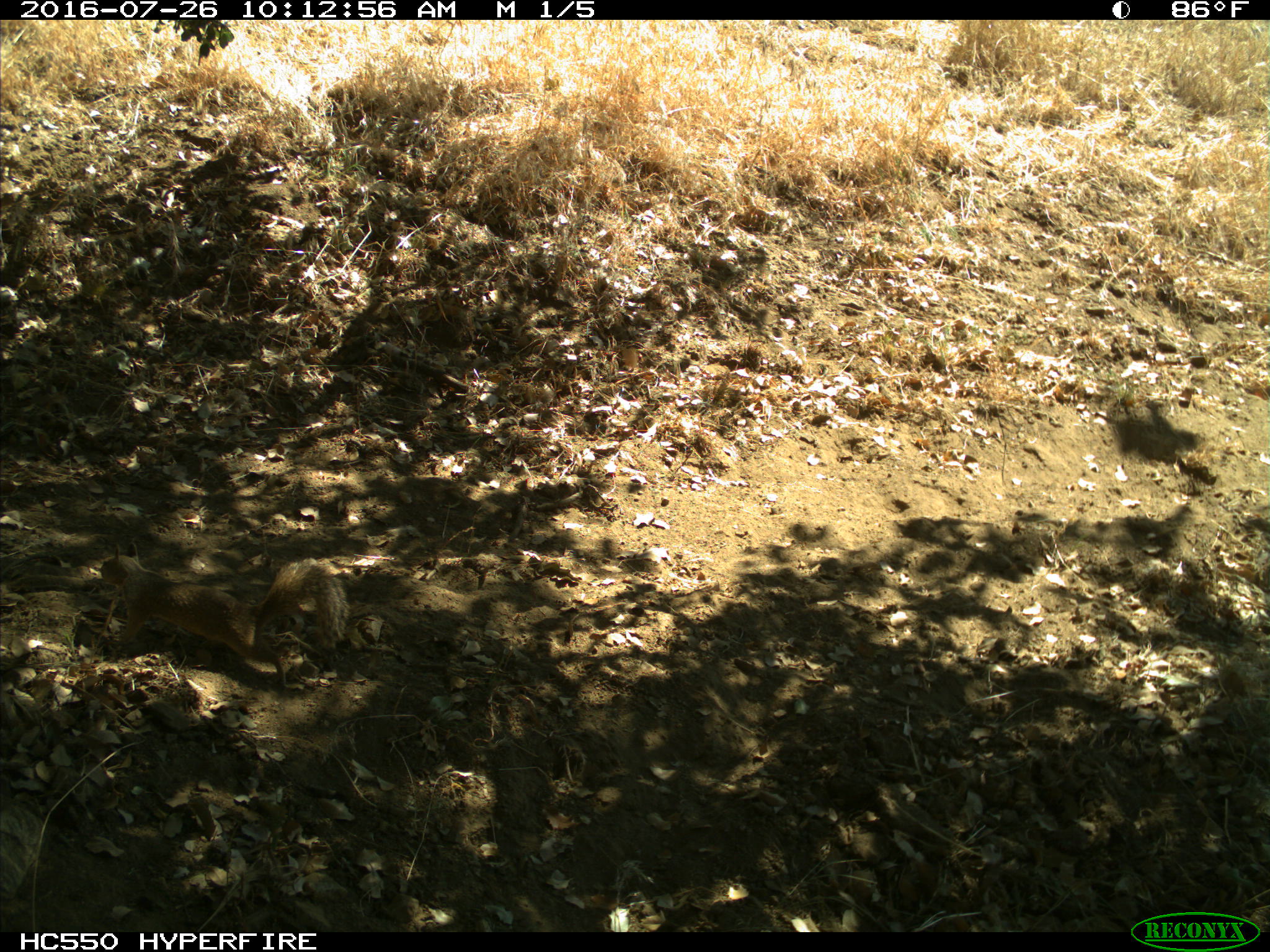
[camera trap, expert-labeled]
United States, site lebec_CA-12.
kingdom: Animalia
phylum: Chordata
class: Mammalia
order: Rodentia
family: Sciuridae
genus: Otospermophilus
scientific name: Otospermophilus beecheyi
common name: california ground squirrel